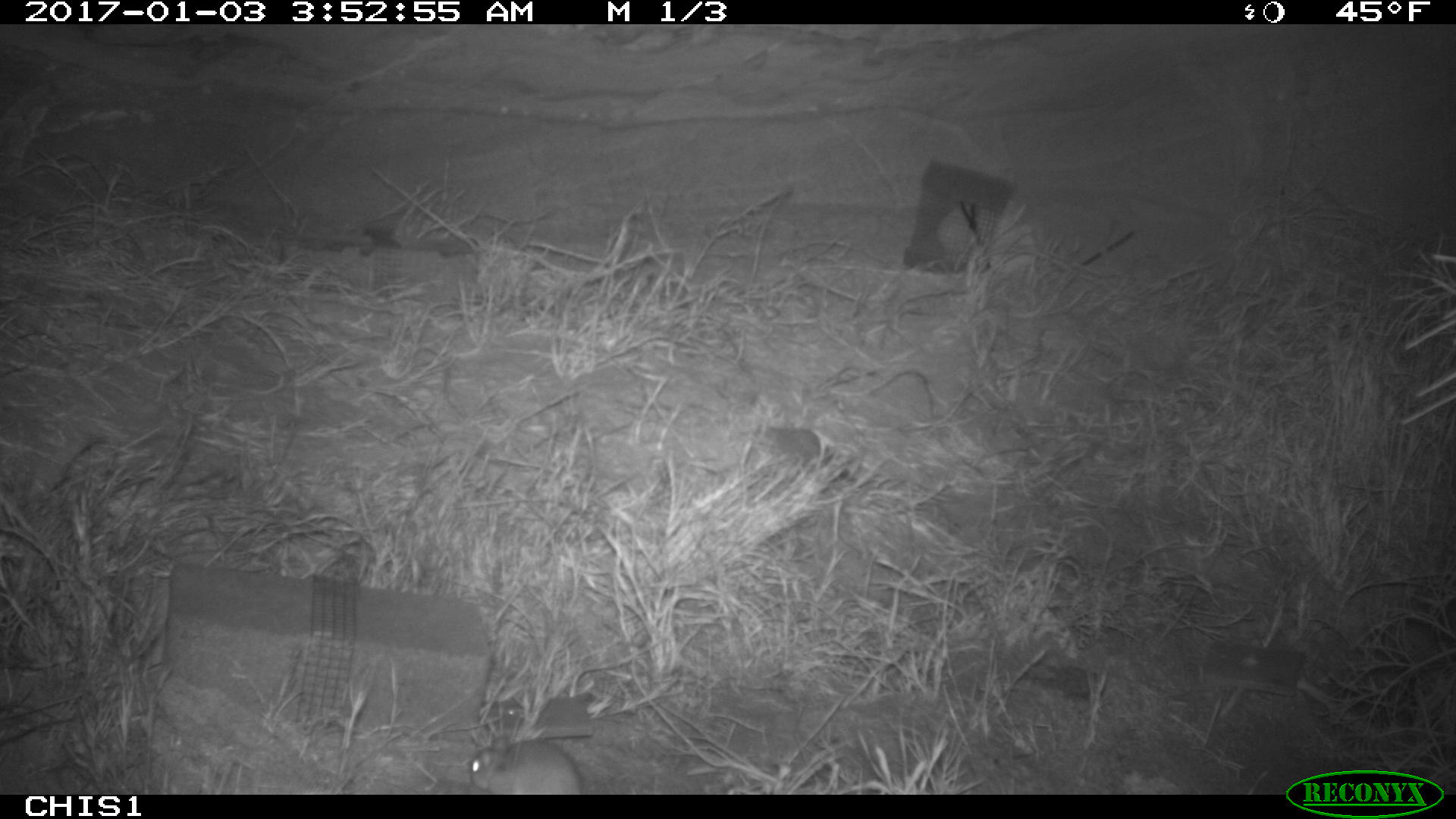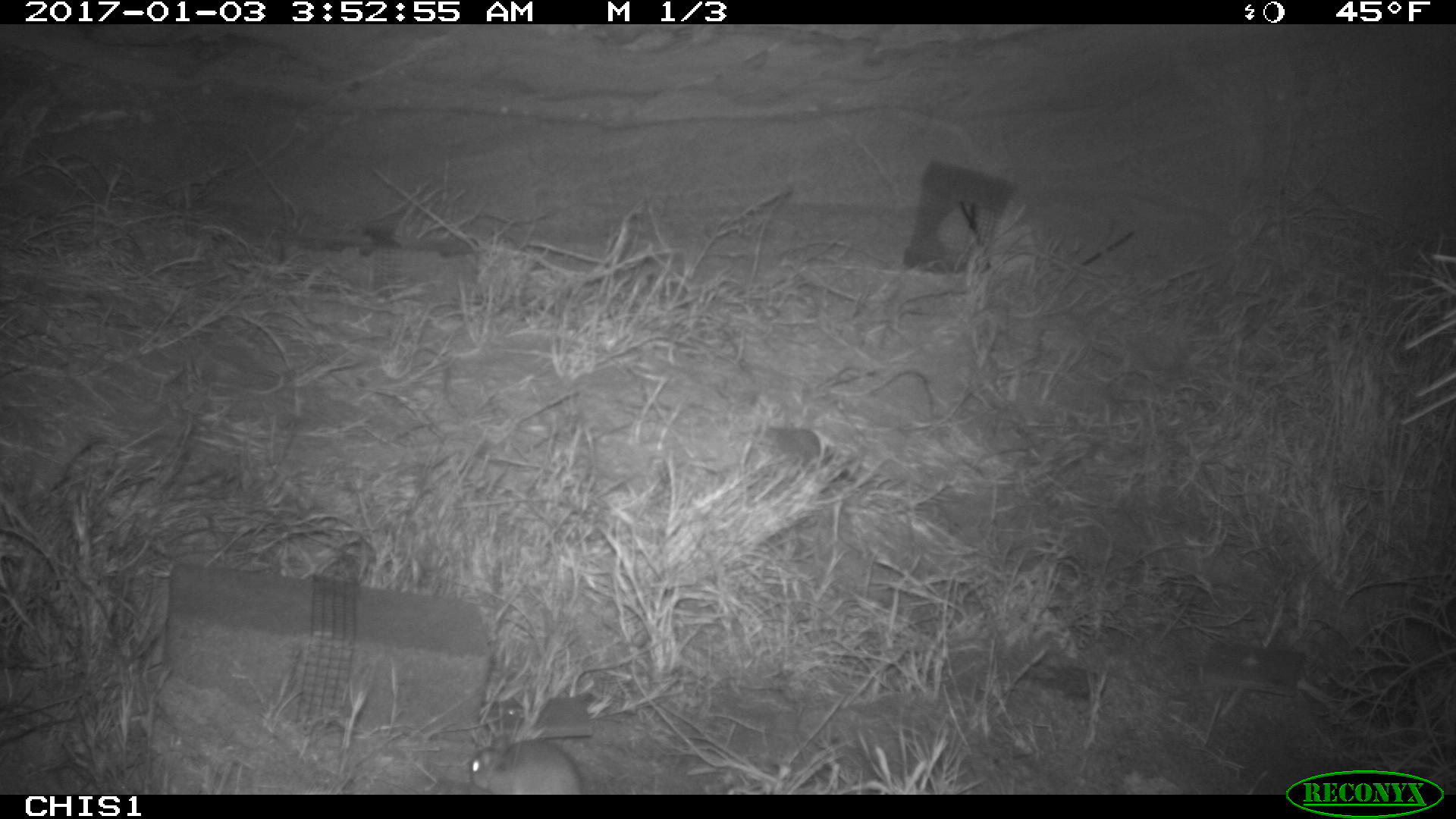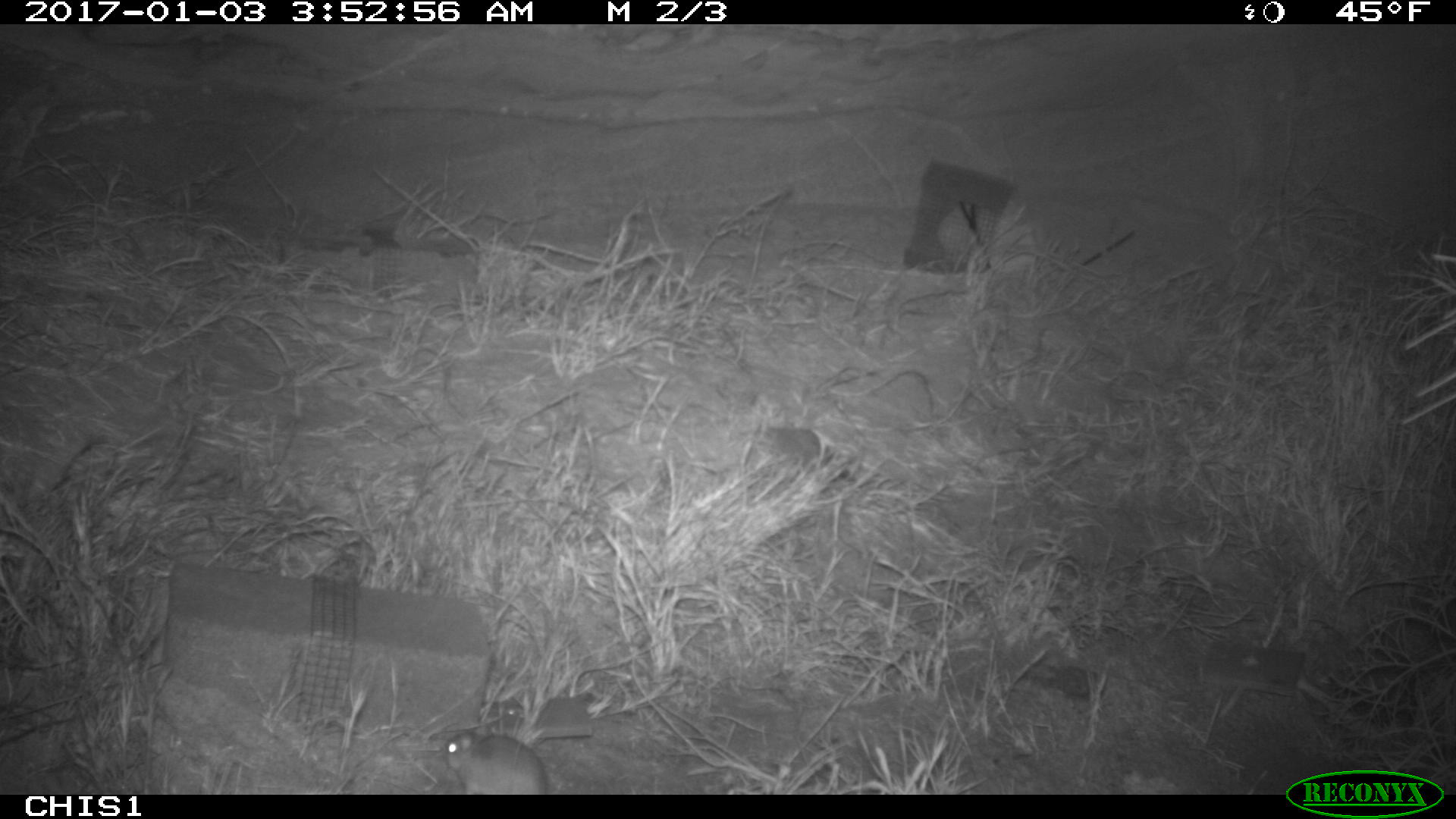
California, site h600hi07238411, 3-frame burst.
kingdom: Animalia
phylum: Chordata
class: Mammalia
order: Rodentia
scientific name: Rodentia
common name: rodent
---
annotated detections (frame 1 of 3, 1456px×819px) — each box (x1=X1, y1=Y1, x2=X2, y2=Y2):
rodent: (x1=467, y1=738, x2=582, y2=793)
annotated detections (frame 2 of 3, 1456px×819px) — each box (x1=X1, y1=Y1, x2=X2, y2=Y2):
rodent: (x1=468, y1=736, x2=584, y2=795)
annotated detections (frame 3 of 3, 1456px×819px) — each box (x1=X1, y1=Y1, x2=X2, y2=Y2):
rodent: (x1=444, y1=730, x2=548, y2=794)